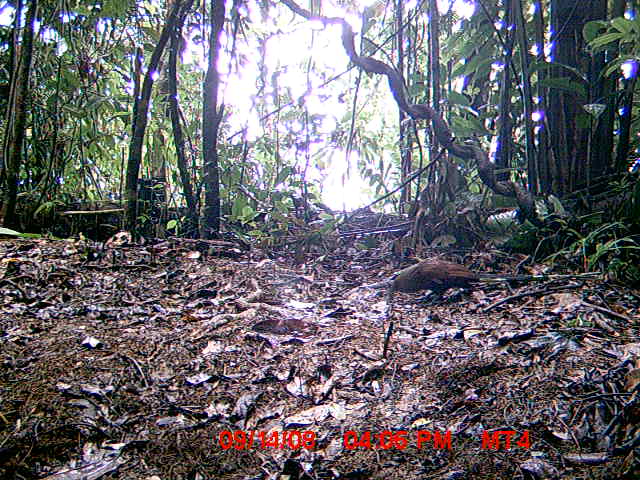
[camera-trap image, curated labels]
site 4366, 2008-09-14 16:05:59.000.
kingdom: Animalia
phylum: Chordata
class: Aves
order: Accipitriformes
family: Accipitridae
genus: Eutriorchis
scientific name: Eutriorchis astur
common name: madagascar serpent-eagle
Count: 1.